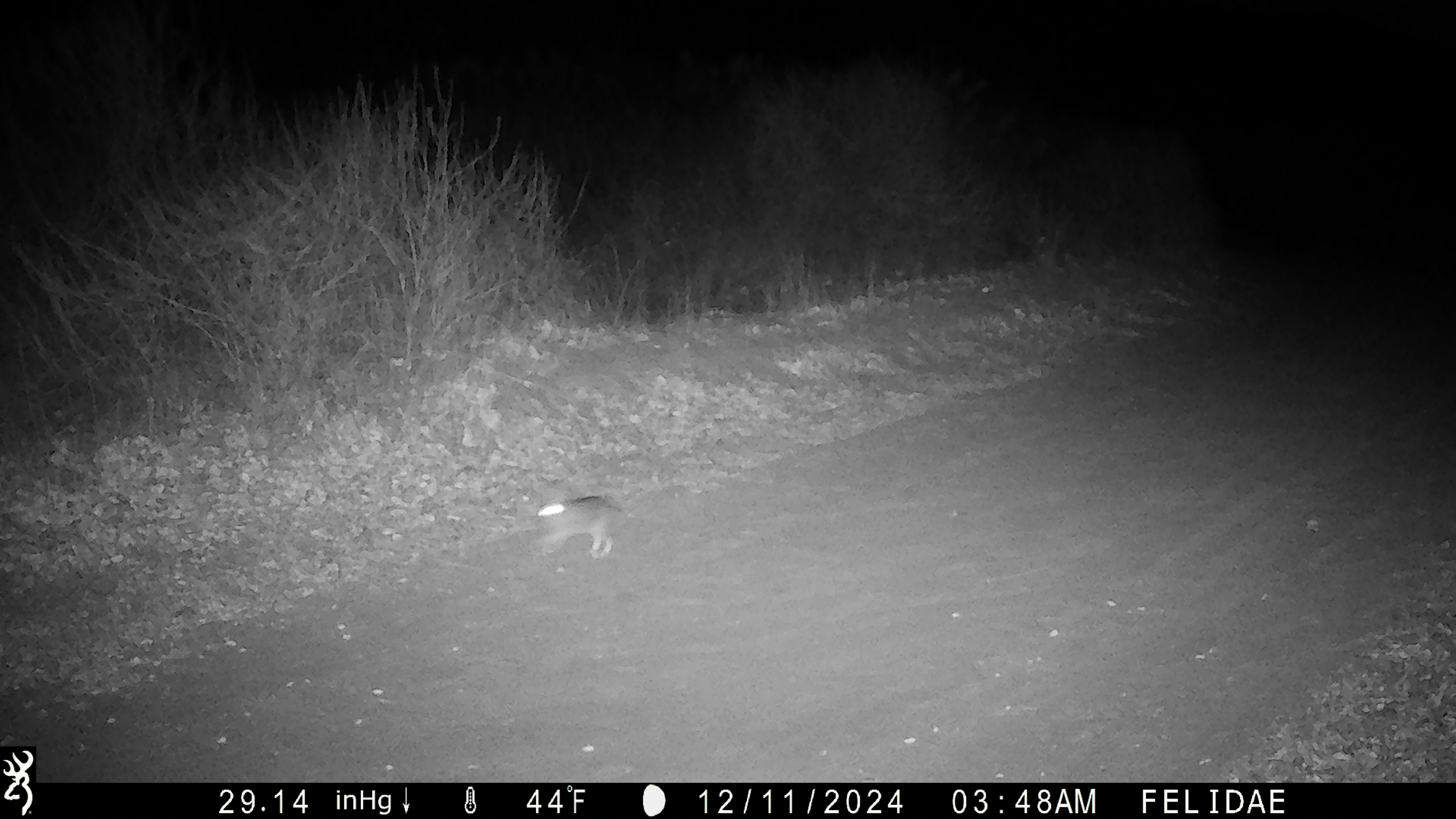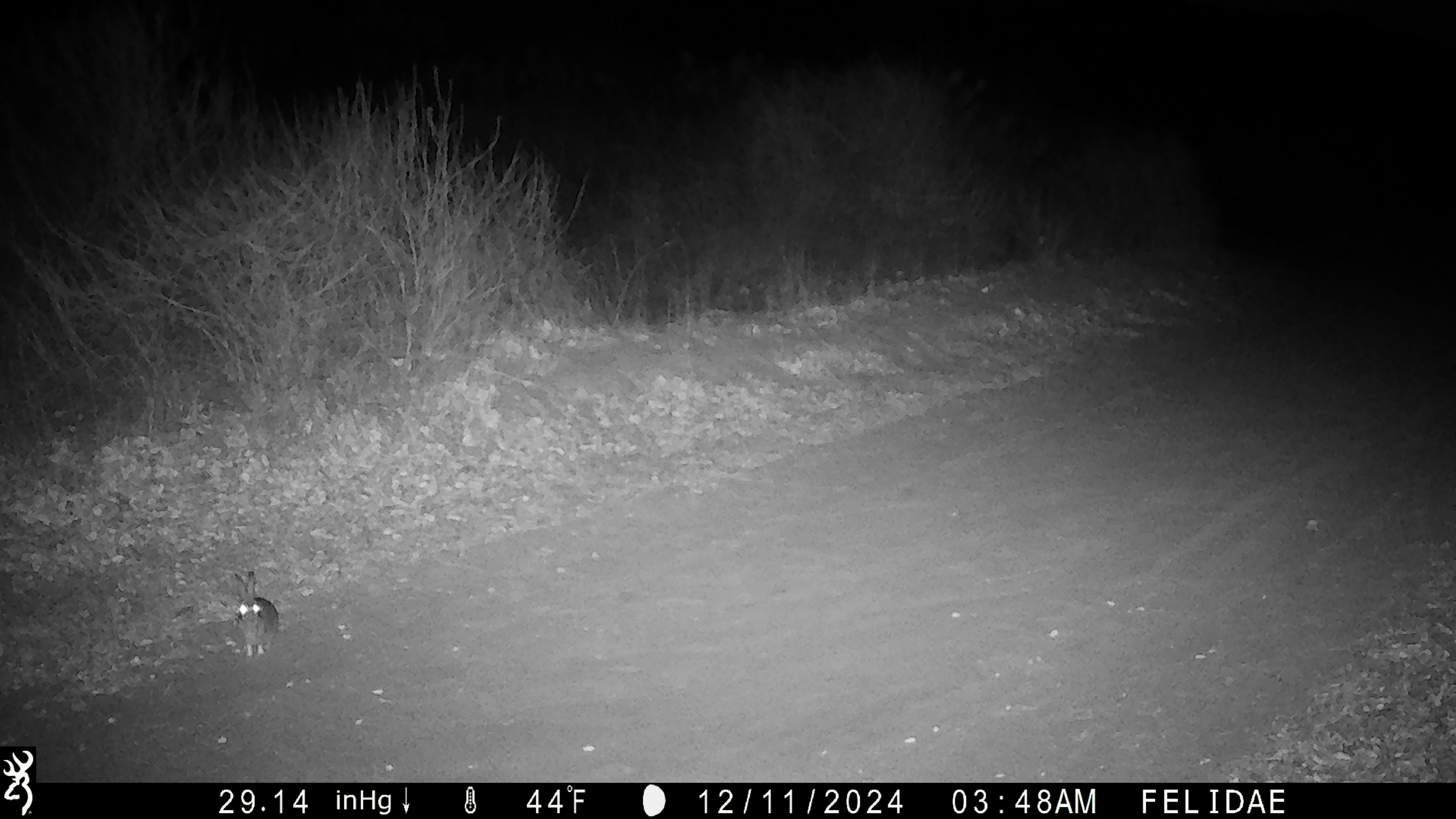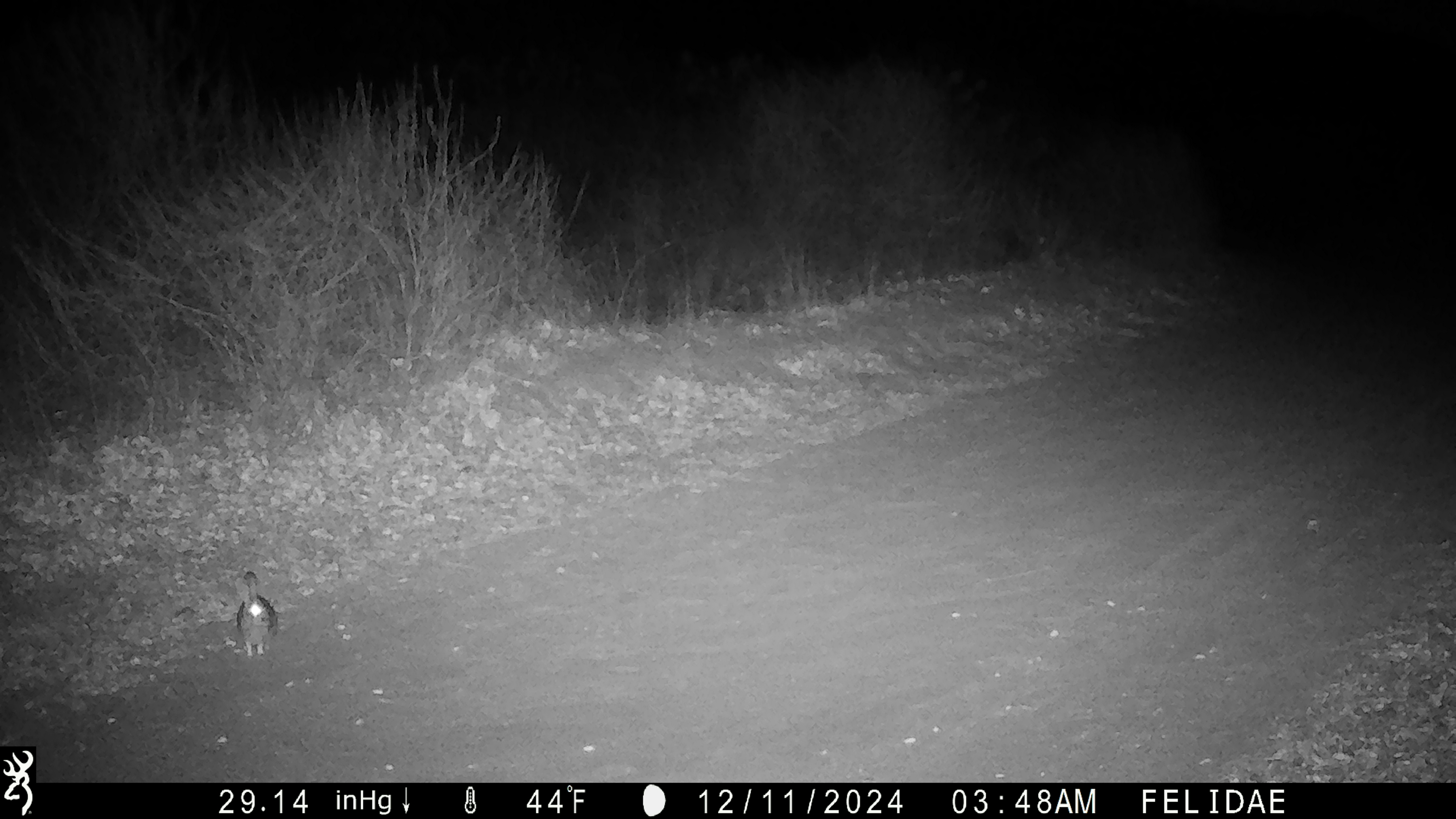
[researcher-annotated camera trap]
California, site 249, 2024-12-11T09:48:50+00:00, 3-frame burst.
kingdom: Animalia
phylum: Chordata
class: Mammalia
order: Lagomorpha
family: Leporidae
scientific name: Leporidae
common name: rabbit